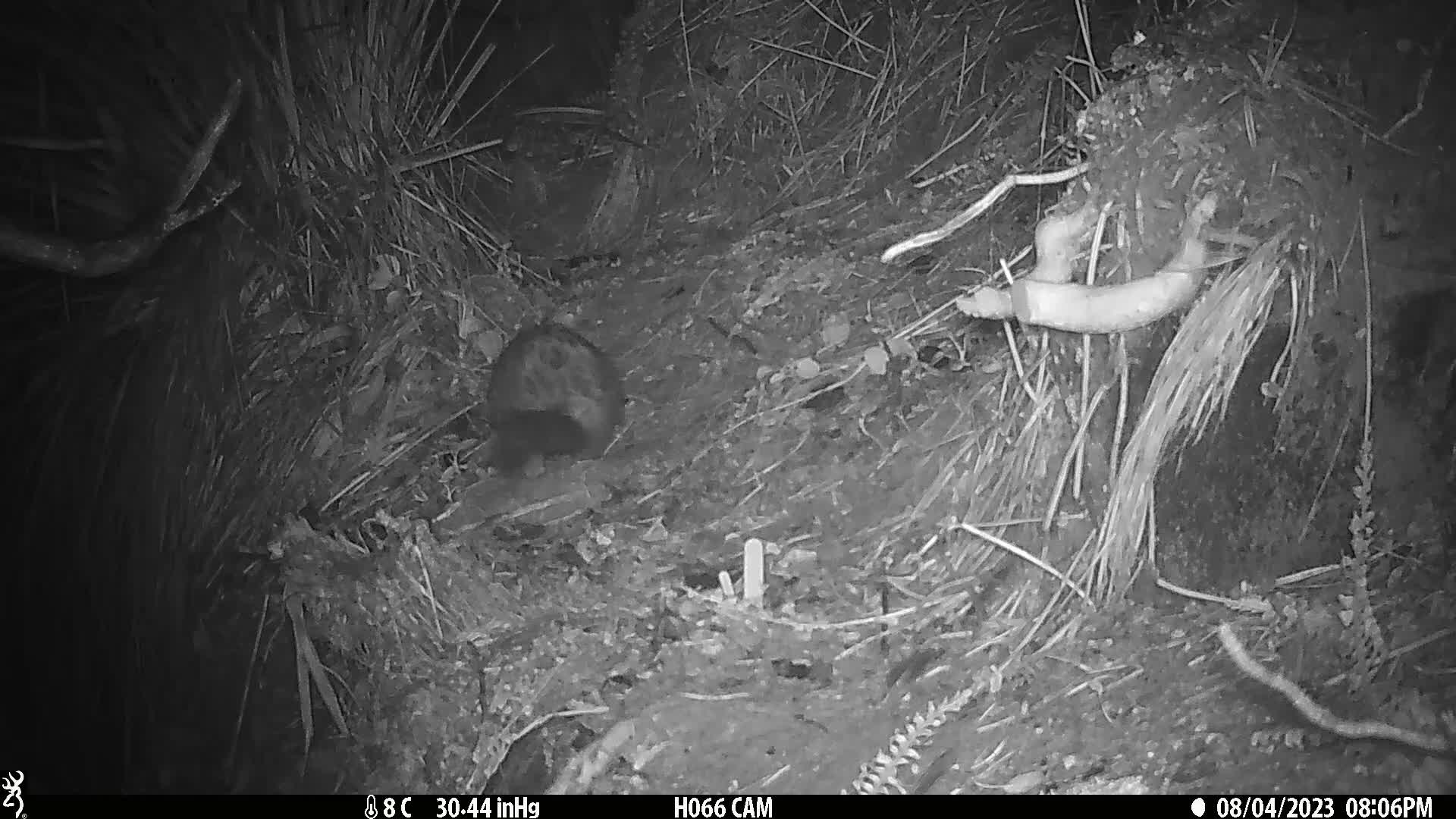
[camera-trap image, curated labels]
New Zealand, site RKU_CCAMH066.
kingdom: Animalia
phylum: Chordata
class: Mammalia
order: Diprotodontia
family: Phalangeridae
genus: Trichosurus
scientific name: Trichosurus vulpecula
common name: common brushtail possum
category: possum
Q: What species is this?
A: Possum (common brushtail possum) (Trichosurus vulpecula).